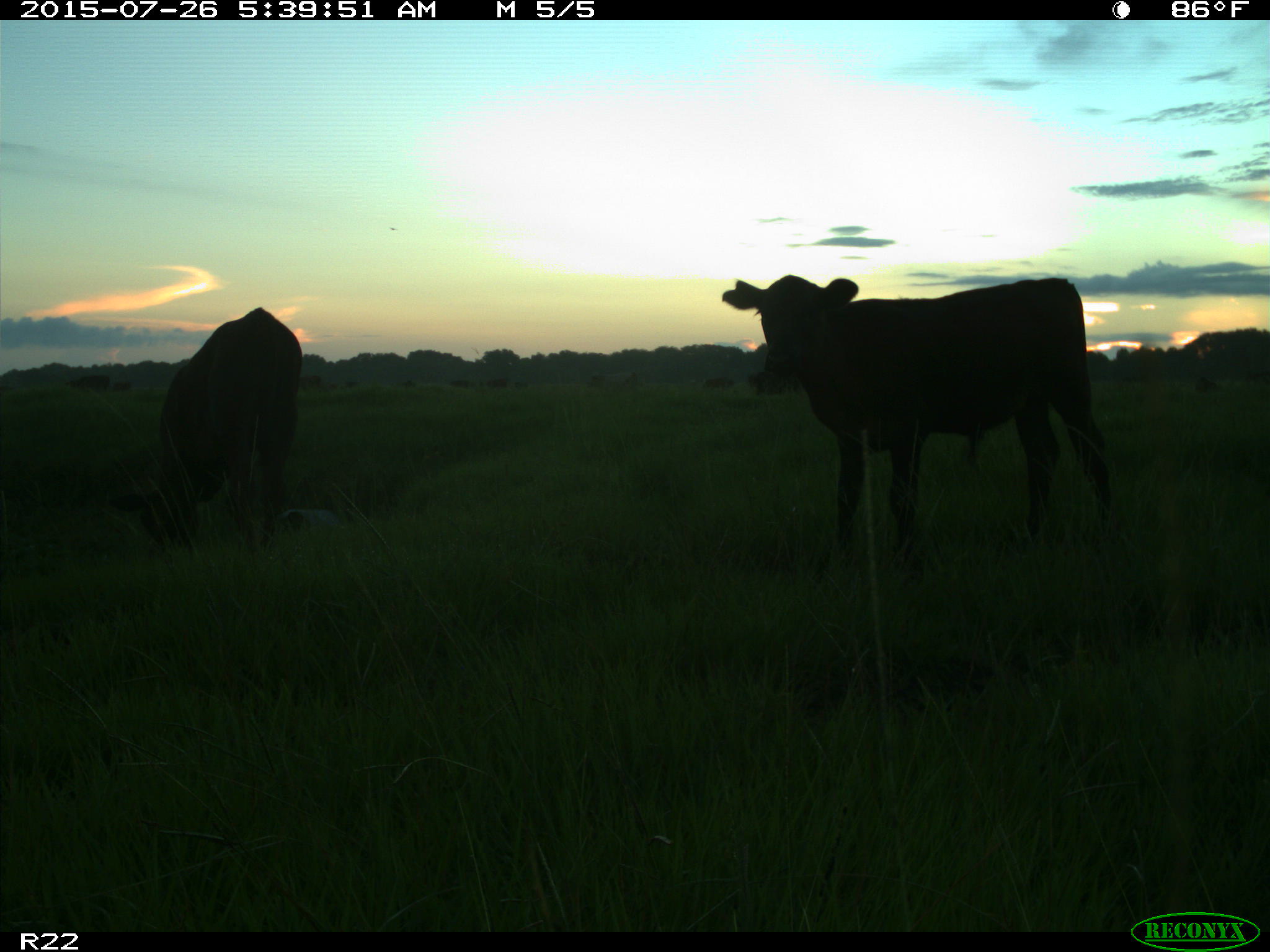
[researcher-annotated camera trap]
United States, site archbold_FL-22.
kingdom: Animalia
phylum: Chordata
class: Mammalia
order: Artiodactyla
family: Bovidae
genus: Bos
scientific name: Bos taurus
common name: domestic cow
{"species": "Bos taurus (domestic cow)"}